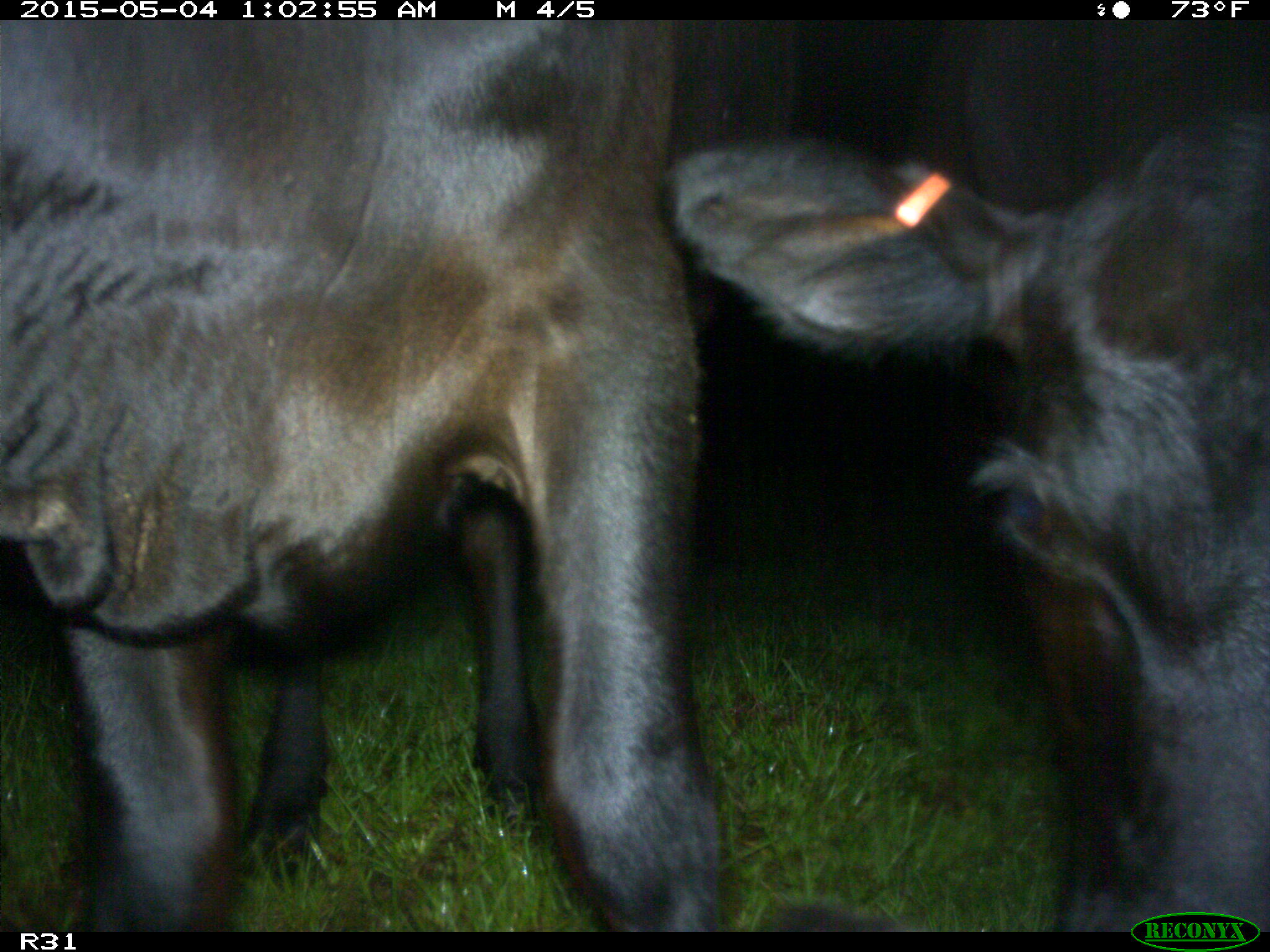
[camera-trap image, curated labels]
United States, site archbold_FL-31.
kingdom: Animalia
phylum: Chordata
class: Mammalia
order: Artiodactyla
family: Bovidae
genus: Bos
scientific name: Bos taurus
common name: domestic cow